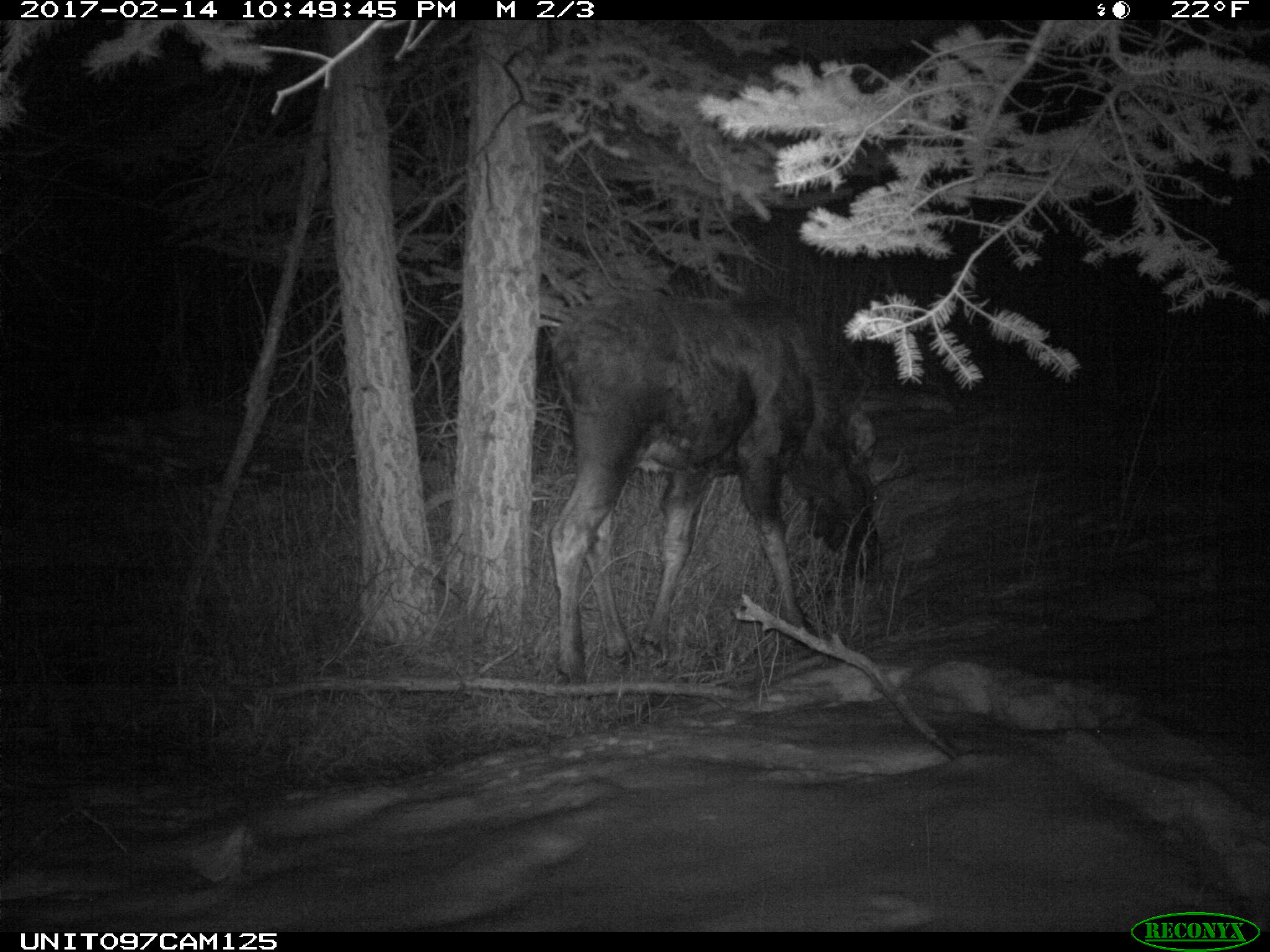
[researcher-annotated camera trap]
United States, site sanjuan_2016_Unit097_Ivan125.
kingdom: Animalia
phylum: Chordata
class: Mammalia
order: Artiodactyla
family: Cervidae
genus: Alces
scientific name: Alces alces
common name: moose